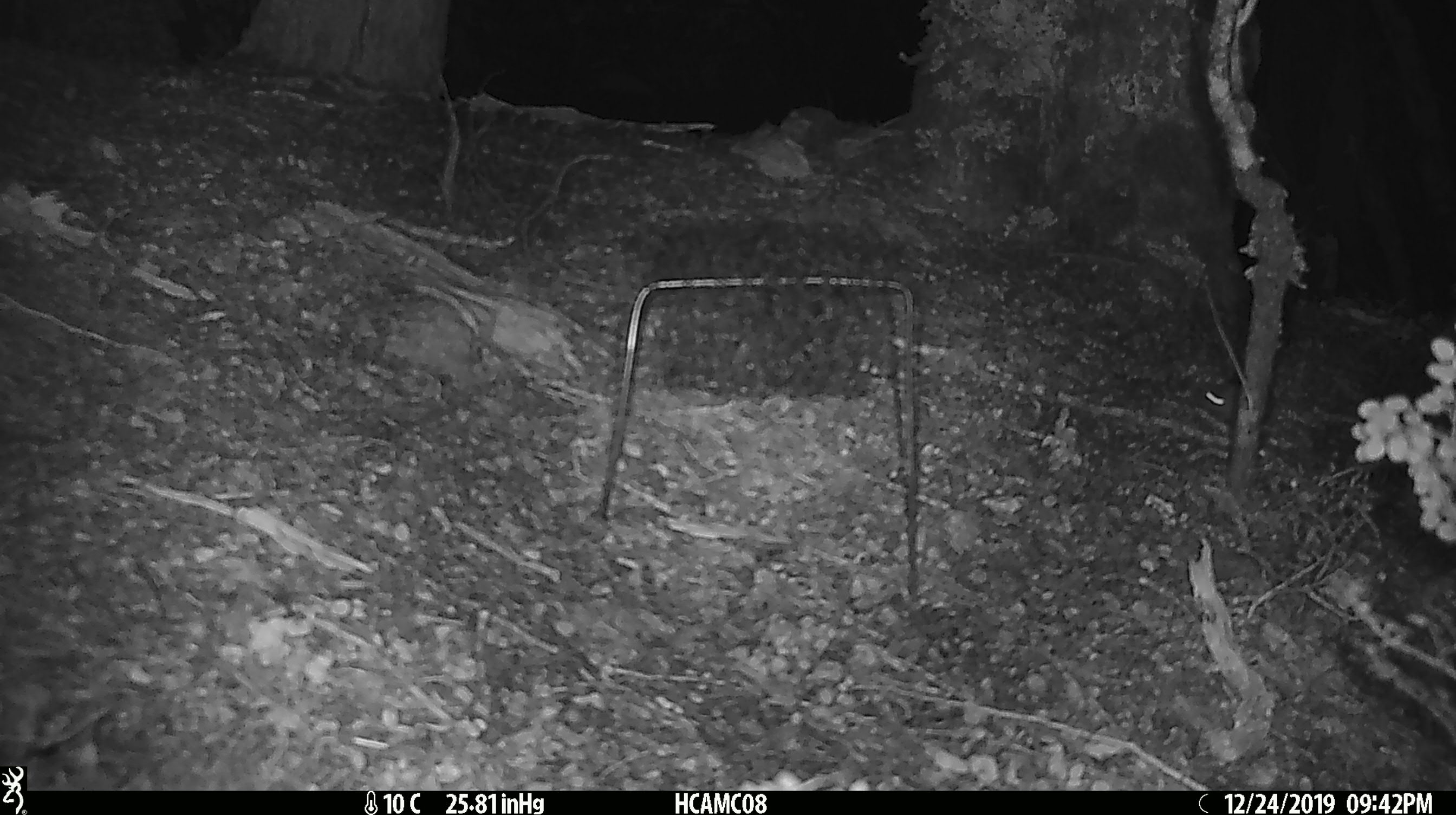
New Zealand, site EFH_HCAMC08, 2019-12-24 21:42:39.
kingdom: Animalia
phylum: Chordata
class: Mammalia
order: Rodentia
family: Muridae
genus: Mus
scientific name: Mus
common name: mouse